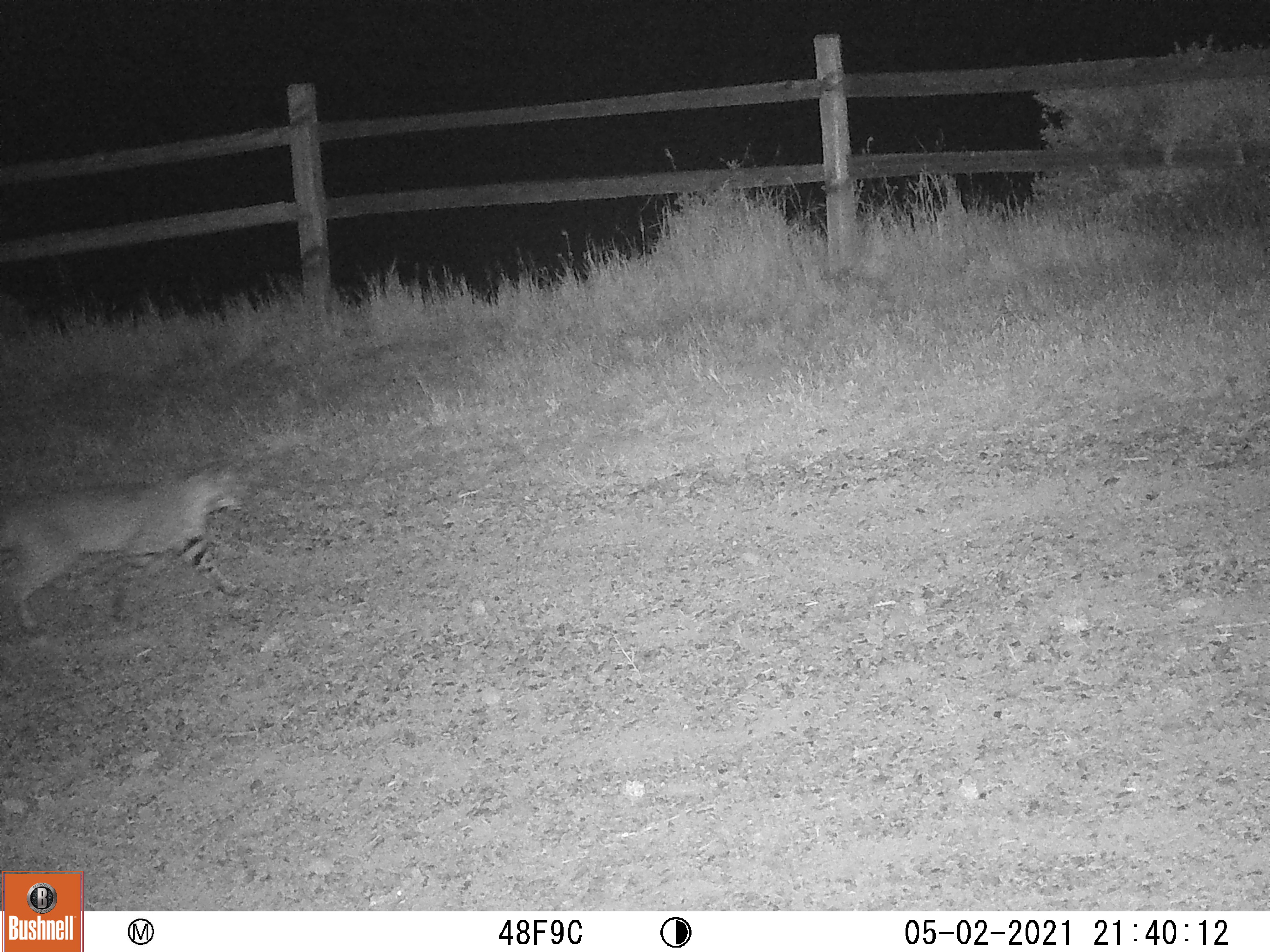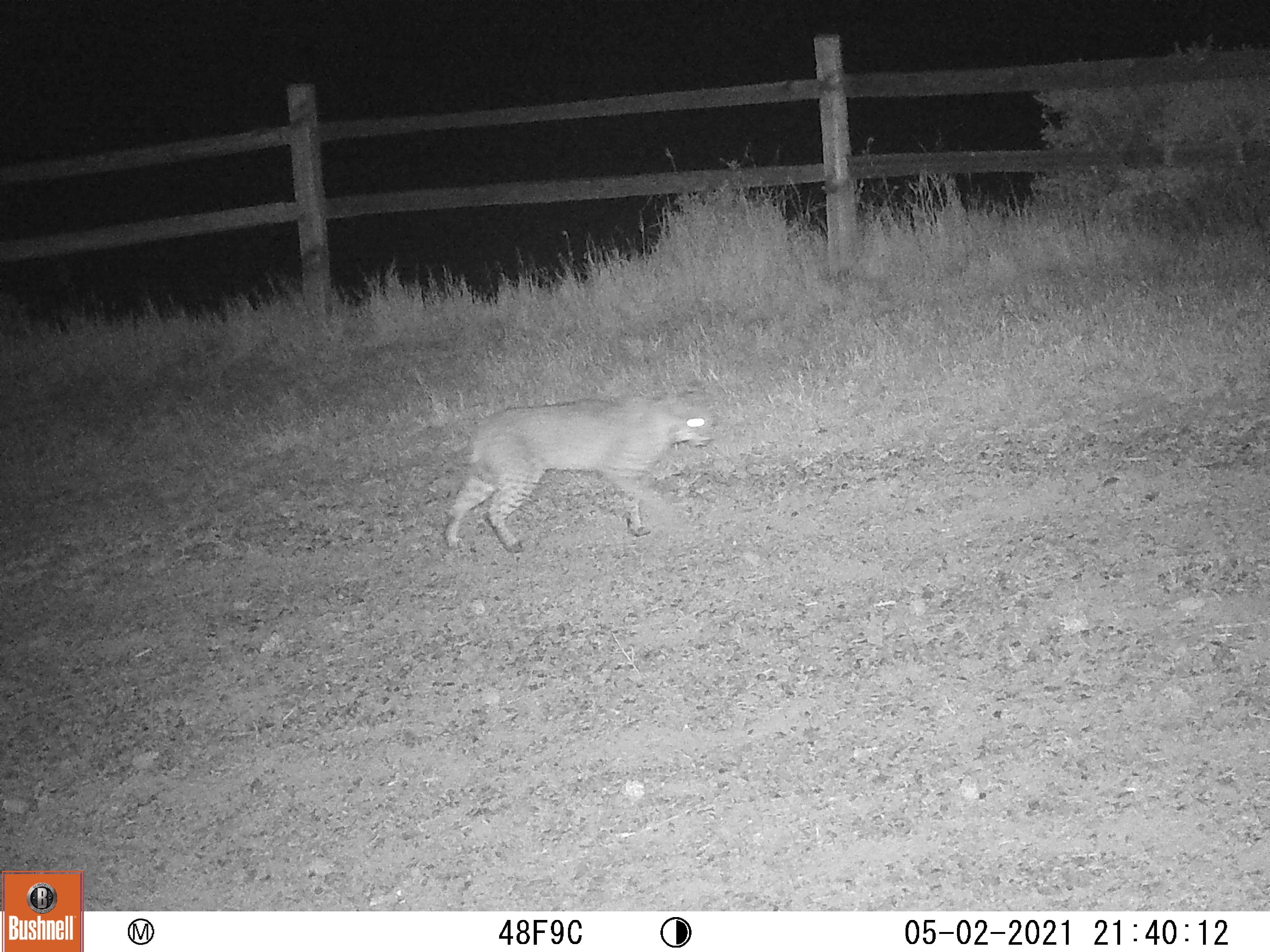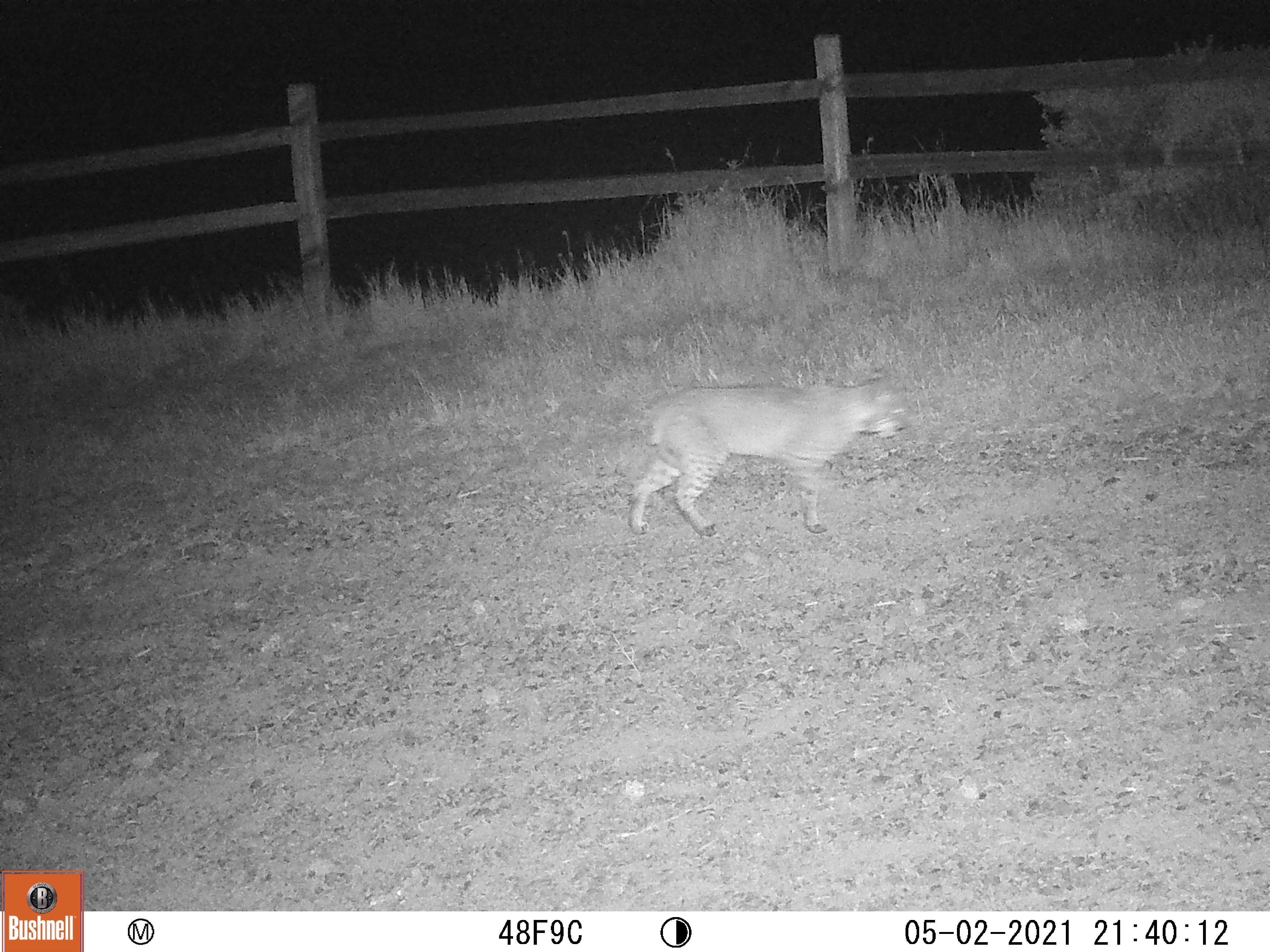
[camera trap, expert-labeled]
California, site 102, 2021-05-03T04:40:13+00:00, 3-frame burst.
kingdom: Animalia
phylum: Chordata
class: Mammalia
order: Carnivora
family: Felidae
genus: Lynx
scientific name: Lynx rufus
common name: bobcat